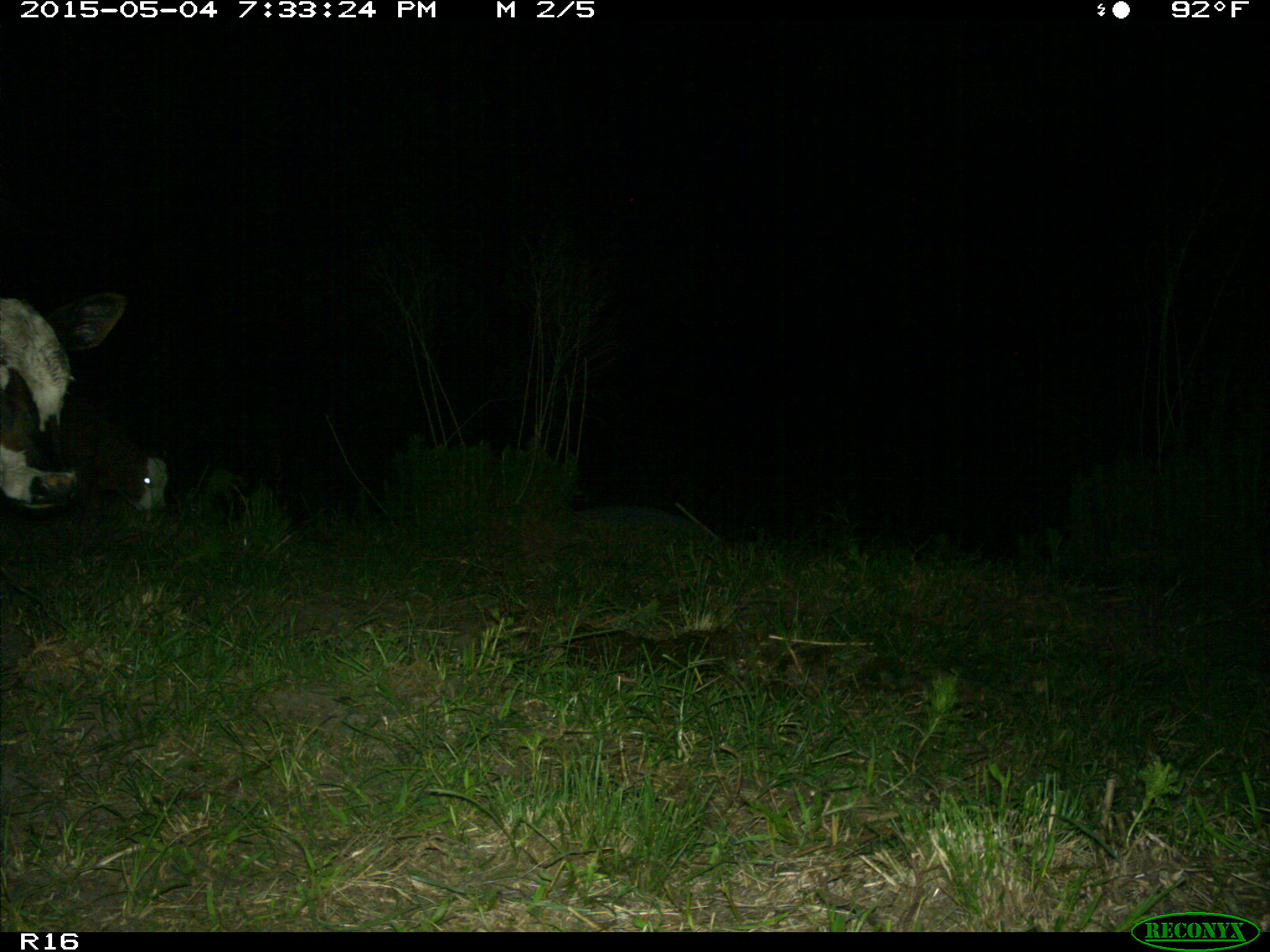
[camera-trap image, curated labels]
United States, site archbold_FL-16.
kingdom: Animalia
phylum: Chordata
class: Mammalia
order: Artiodactyla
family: Bovidae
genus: Bos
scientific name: Bos taurus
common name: domestic cow